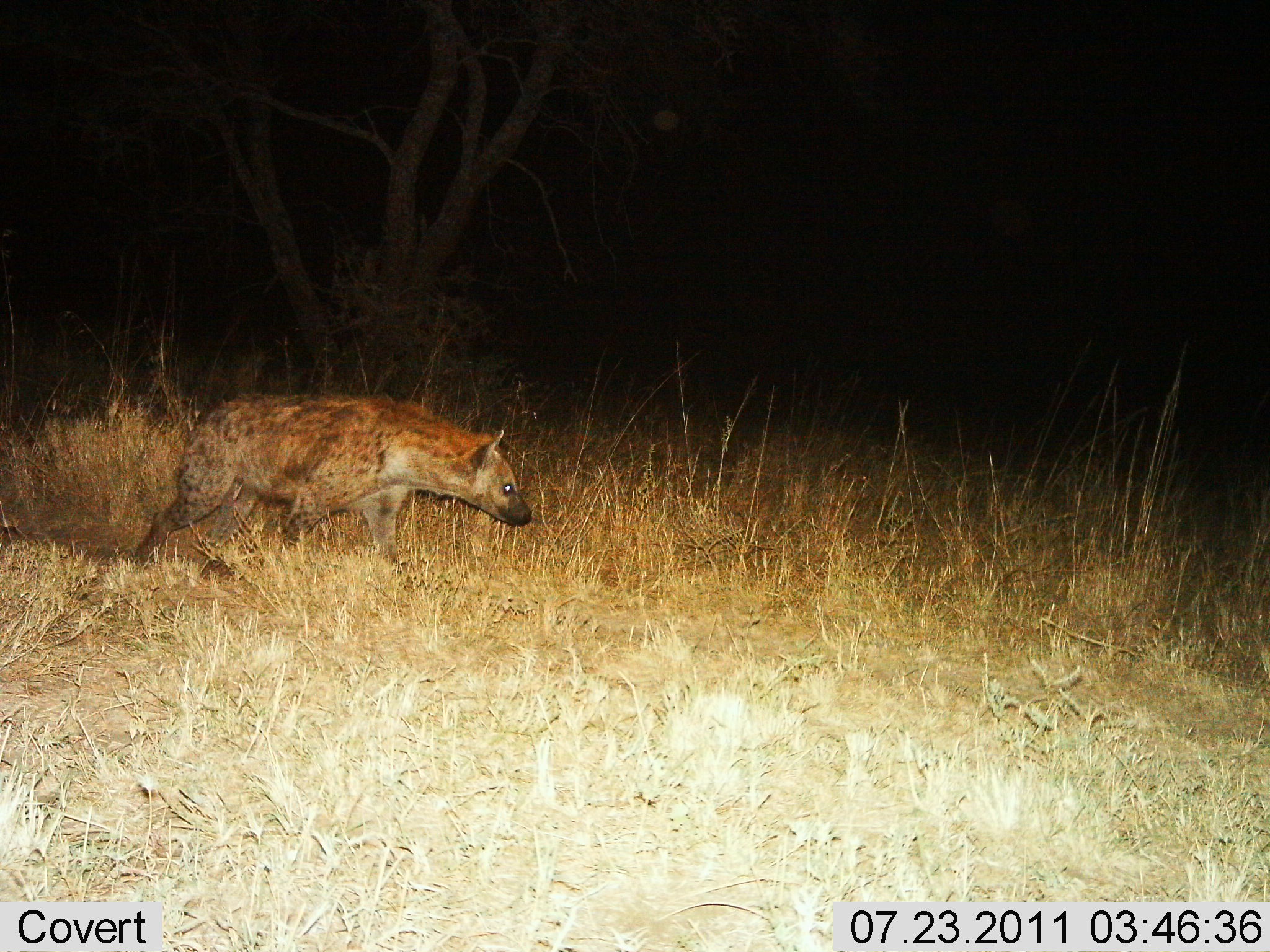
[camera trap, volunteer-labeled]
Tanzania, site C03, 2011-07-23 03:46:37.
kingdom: Animalia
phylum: Chordata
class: Mammalia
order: Carnivora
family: Hyaenidae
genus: Crocuta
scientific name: Crocuta crocuta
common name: spotted hyena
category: hyenaspotted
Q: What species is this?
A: Hyenaspotted (spotted hyena) (Crocuta crocuta).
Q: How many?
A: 1.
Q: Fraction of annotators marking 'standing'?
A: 10%.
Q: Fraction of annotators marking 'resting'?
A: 0%.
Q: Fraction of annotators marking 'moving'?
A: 90%.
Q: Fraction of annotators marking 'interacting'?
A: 0%.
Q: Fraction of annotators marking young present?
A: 0%.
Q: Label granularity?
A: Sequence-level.